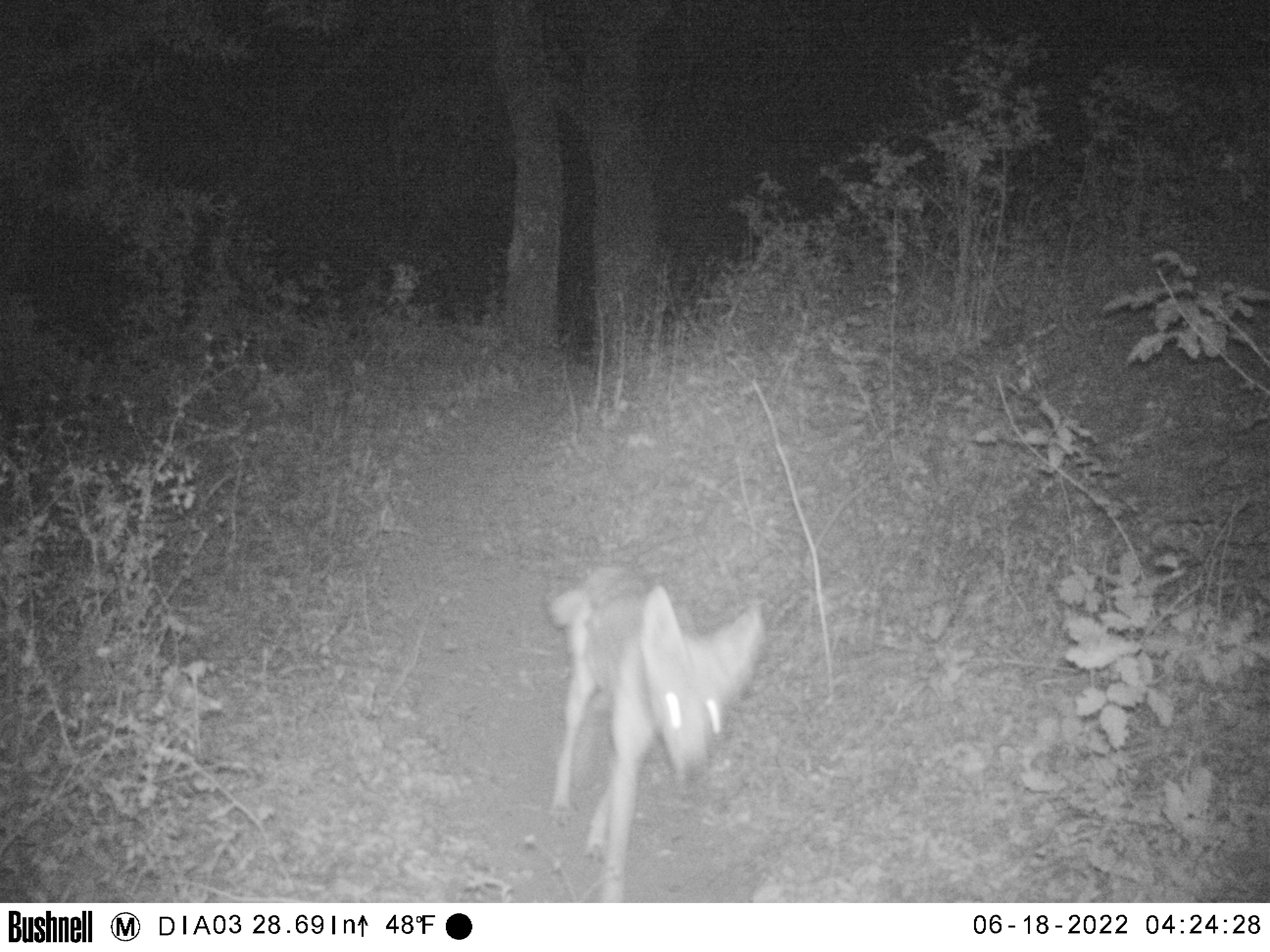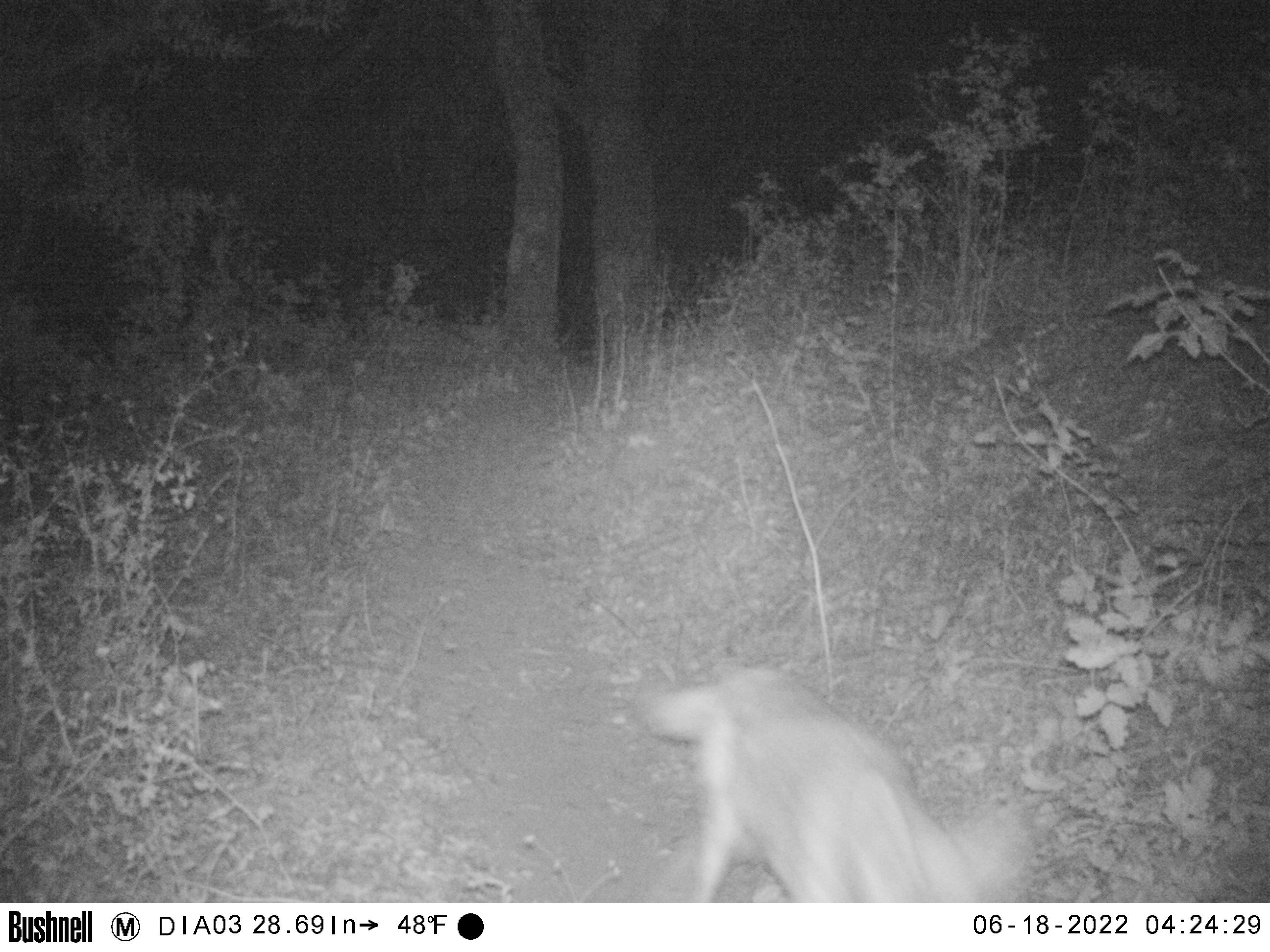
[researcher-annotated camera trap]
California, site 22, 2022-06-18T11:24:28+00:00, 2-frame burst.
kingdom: Animalia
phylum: Chordata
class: Mammalia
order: Carnivora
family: Canidae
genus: Canis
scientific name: Canis latrans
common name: coyote